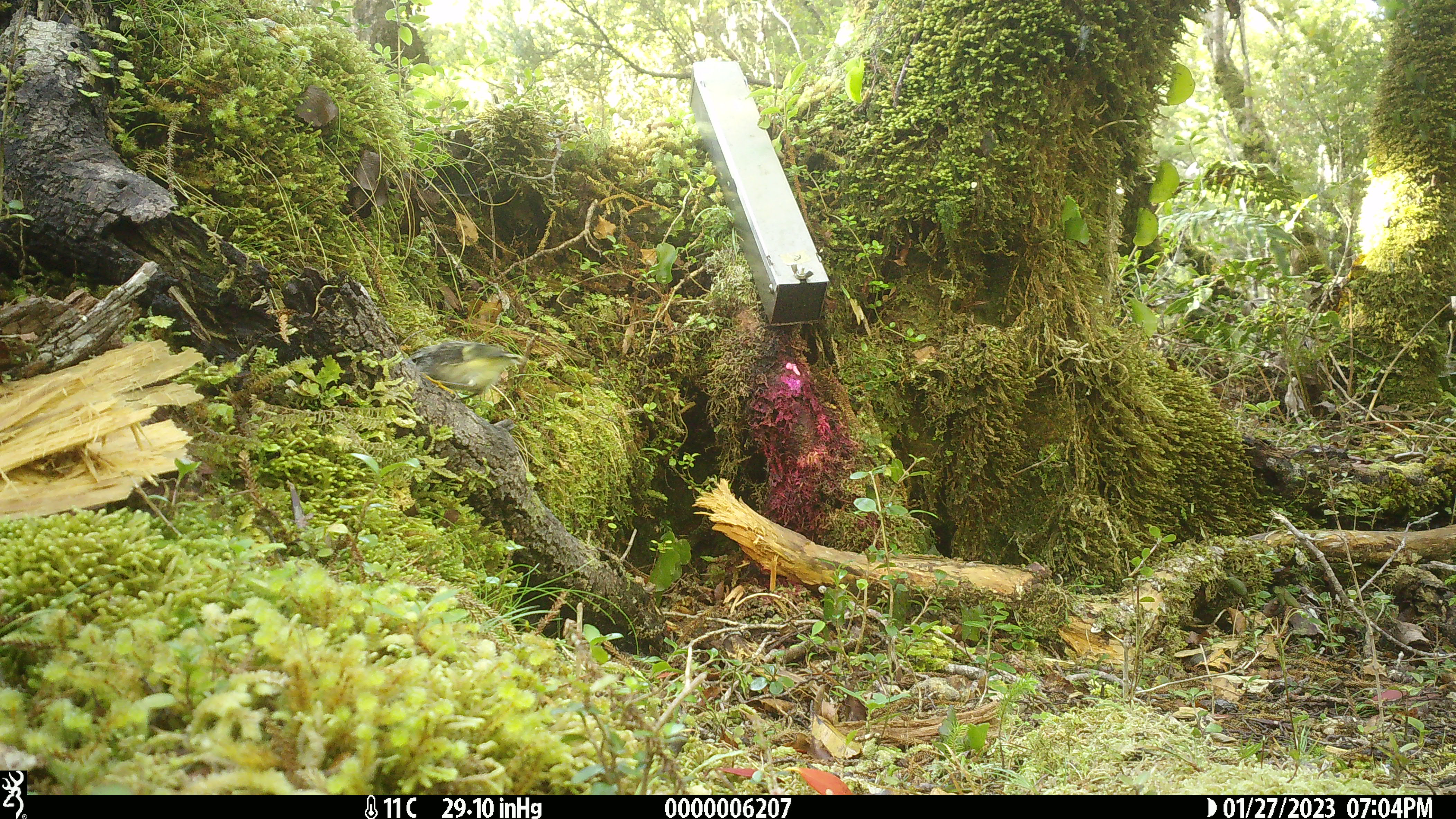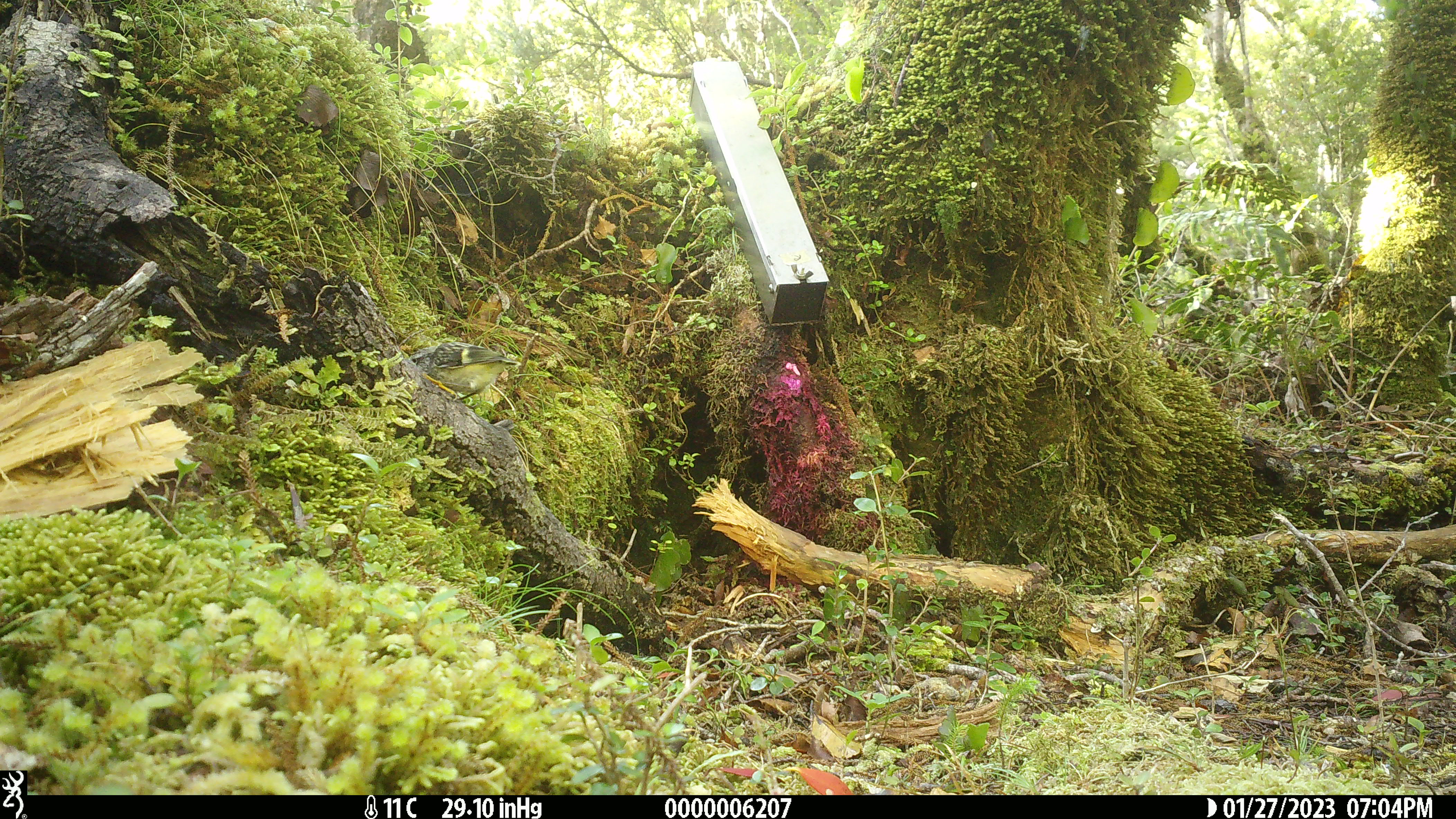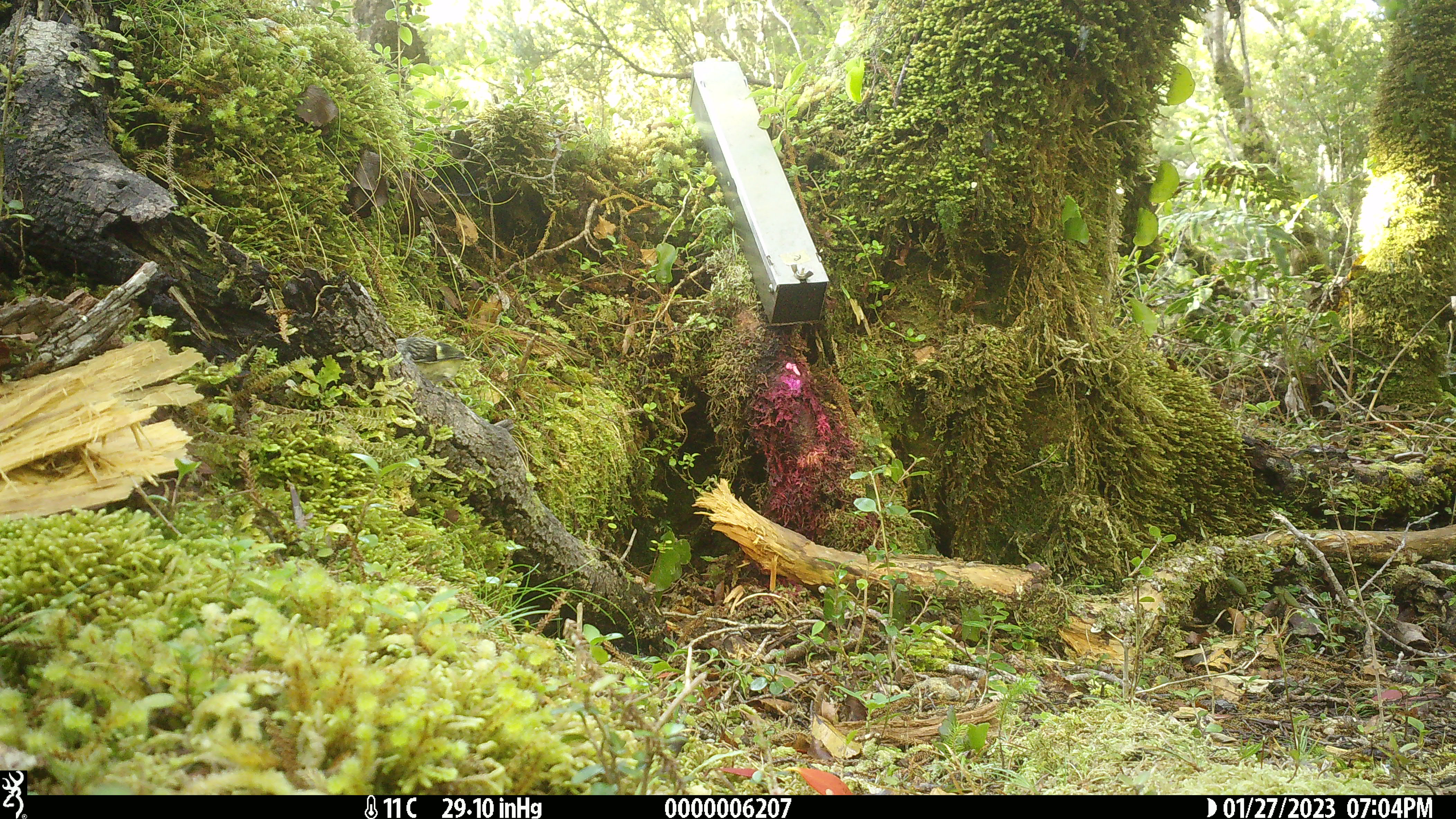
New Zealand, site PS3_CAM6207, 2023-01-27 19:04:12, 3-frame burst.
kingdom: Animalia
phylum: Chordata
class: Aves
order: Passeriformes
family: Acanthisittidae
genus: Acanthisitta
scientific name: Acanthisitta chloris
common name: rifleman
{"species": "rifleman (Acanthisitta chloris)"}